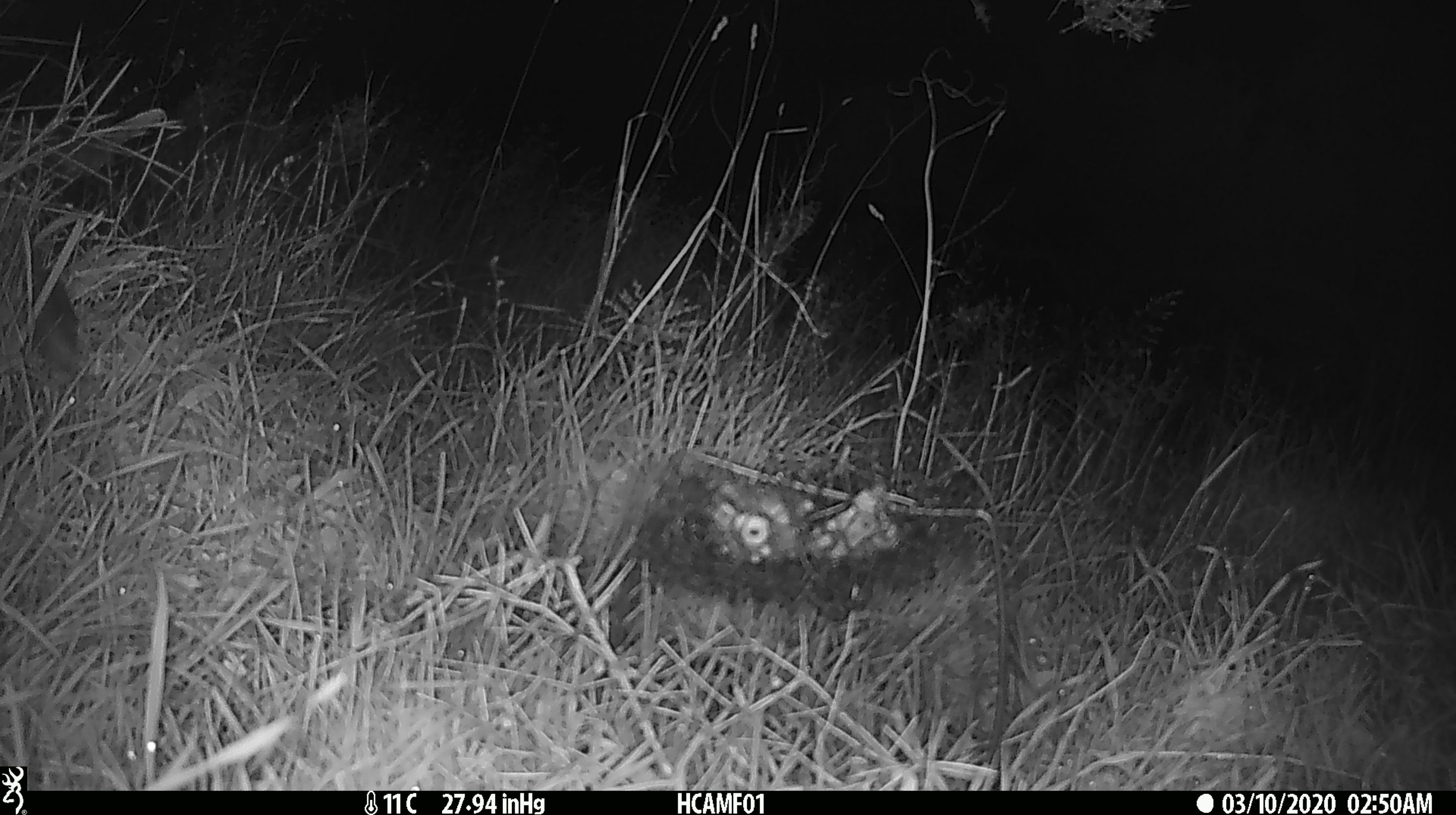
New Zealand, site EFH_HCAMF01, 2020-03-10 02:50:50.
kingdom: Animalia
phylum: Chordata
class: Mammalia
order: Rodentia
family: Muridae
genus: Mus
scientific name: Mus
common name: mouse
Mouse (Mus).